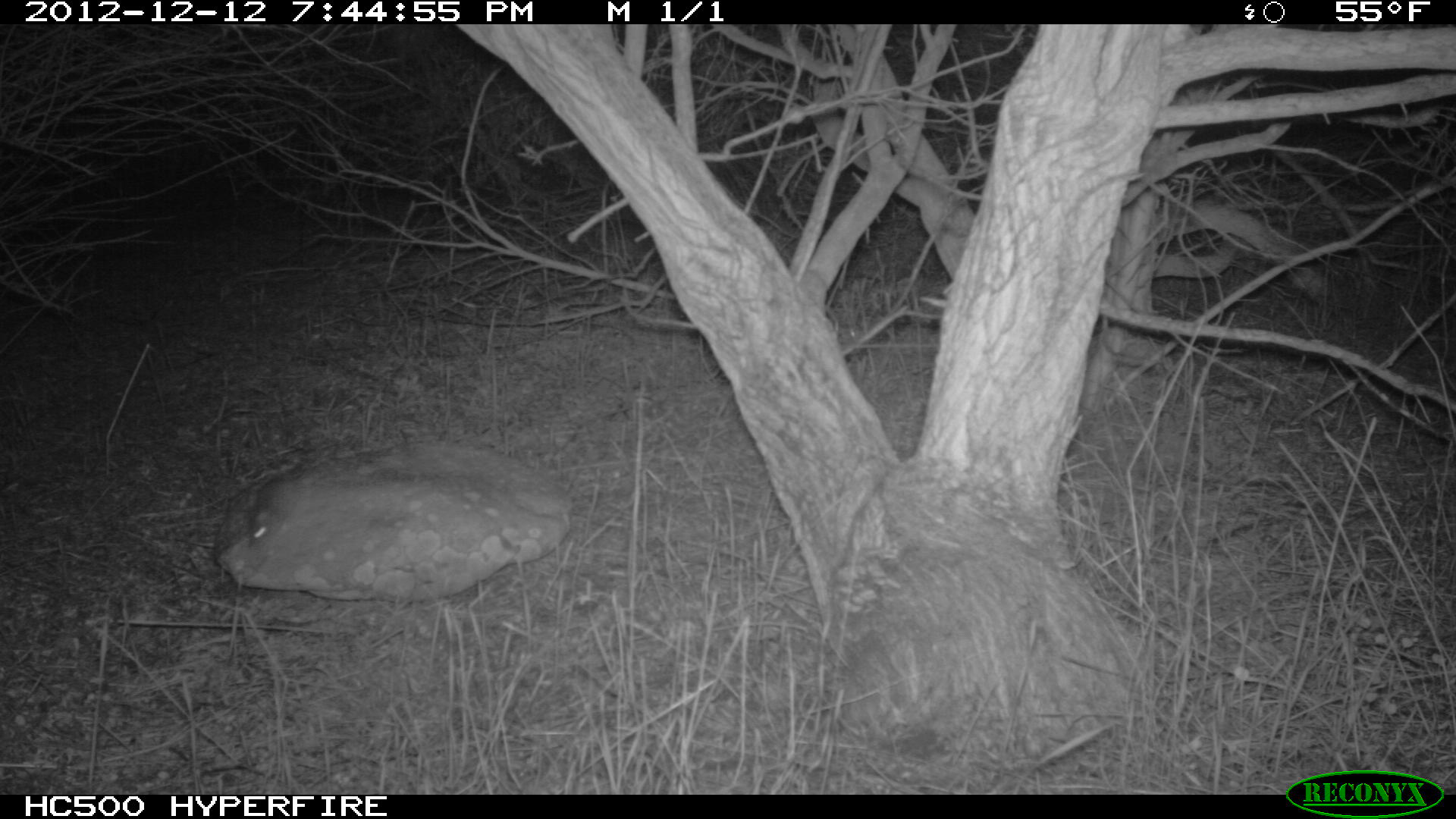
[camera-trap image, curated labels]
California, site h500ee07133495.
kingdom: Animalia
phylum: Chordata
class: Mammalia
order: Rodentia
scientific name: Rodentia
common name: rodent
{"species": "rodent (Rodentia)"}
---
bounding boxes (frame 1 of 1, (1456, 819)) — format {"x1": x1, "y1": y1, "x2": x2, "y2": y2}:
rodent: {"x1": 247, "y1": 472, "x2": 299, "y2": 554}